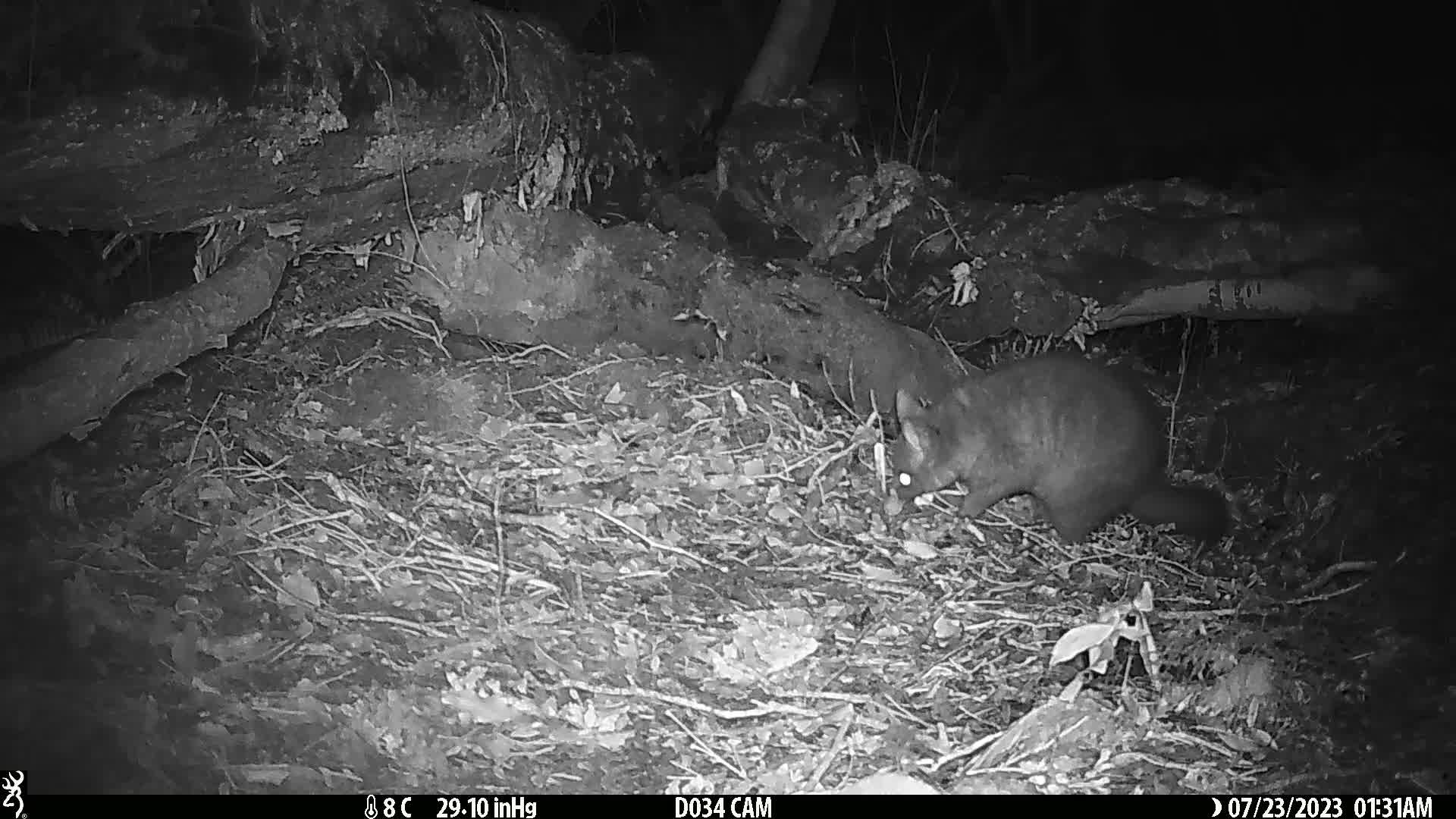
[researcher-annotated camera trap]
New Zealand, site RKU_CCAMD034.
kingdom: Animalia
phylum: Chordata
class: Mammalia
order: Diprotodontia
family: Phalangeridae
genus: Trichosurus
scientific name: Trichosurus vulpecula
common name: common brushtail possum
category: possum